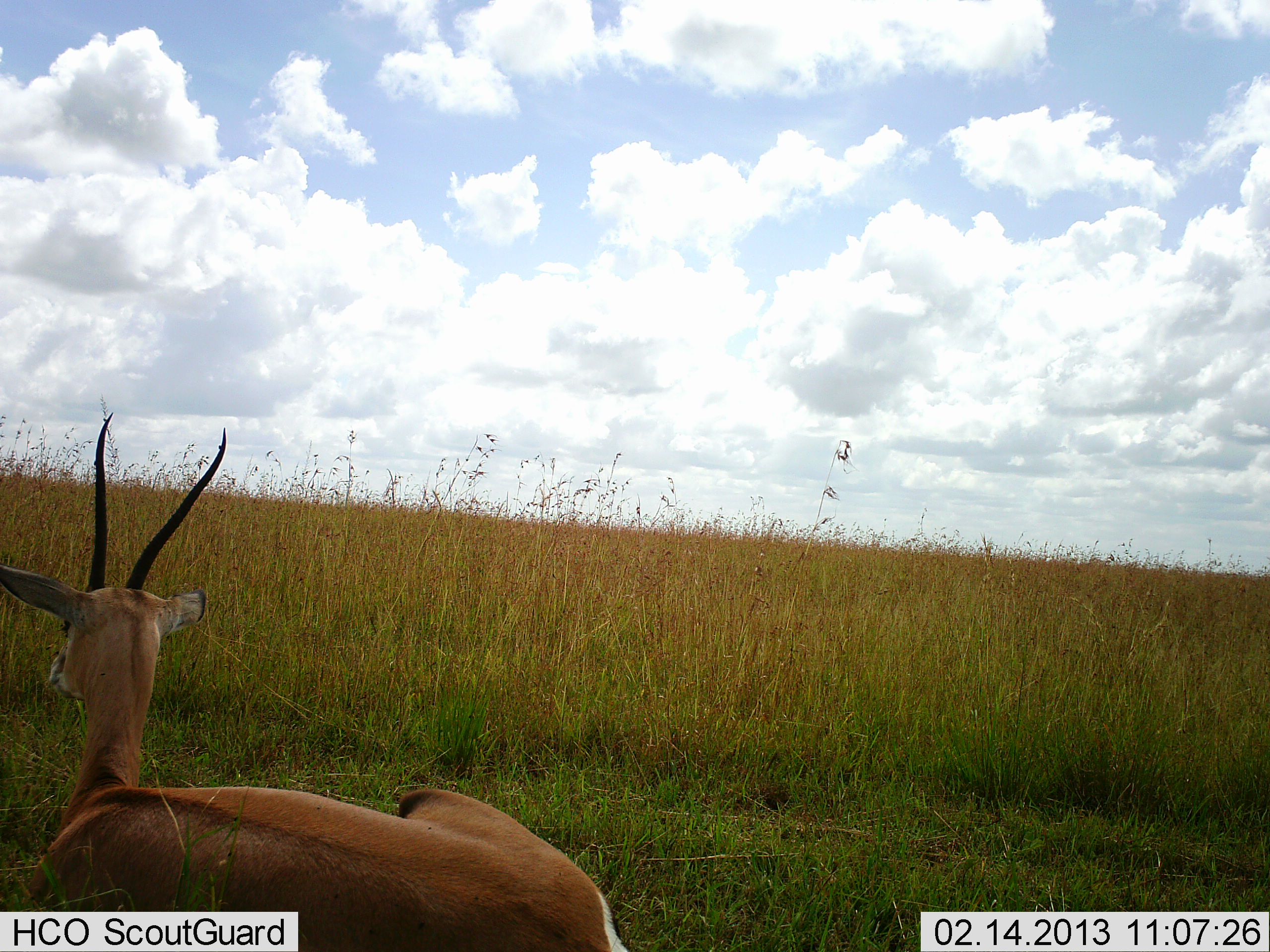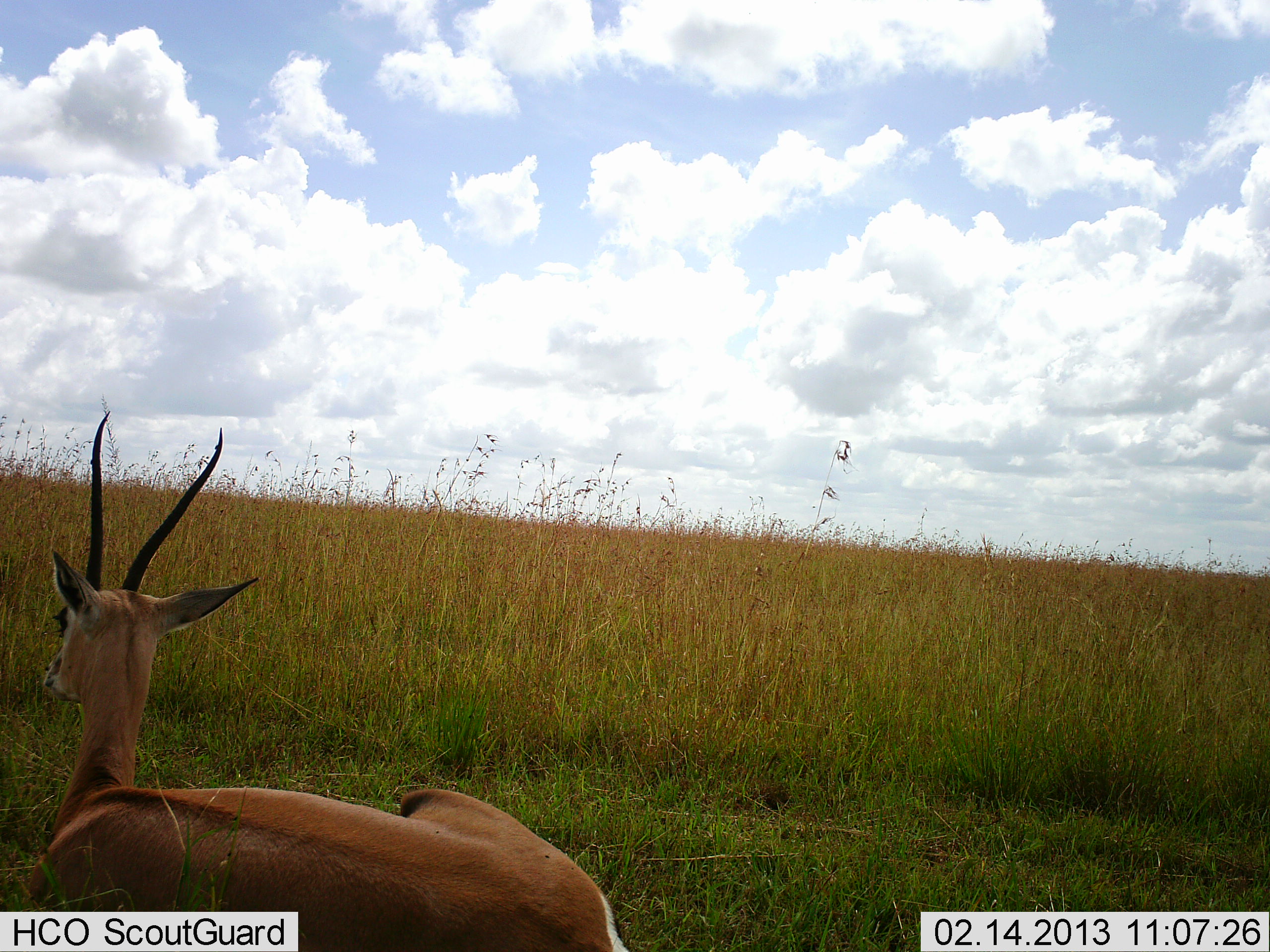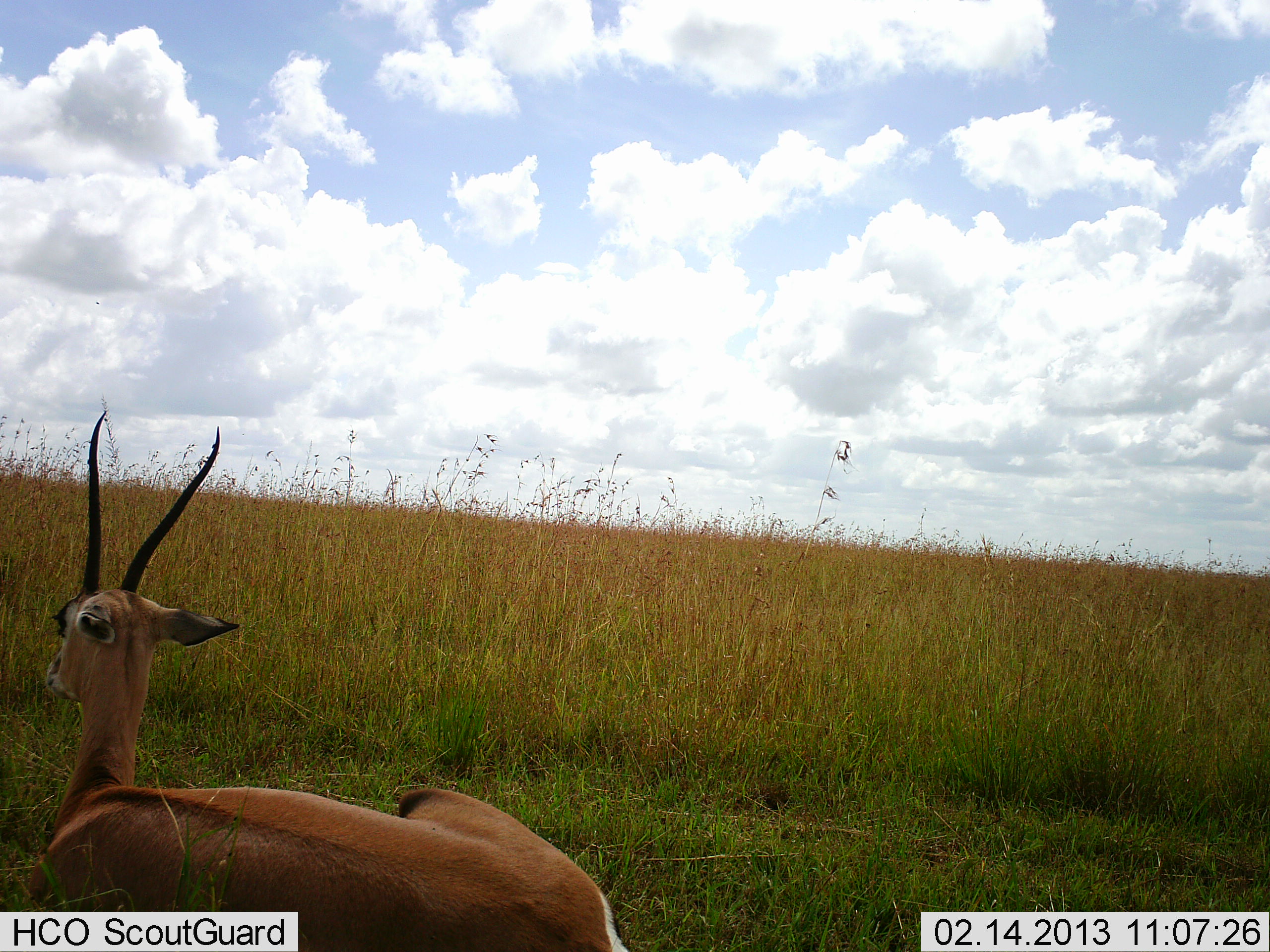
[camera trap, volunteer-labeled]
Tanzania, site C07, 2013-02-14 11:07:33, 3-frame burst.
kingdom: Animalia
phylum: Chordata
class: Mammalia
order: Artiodactyla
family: Bovidae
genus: Nanger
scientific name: Nanger granti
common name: grant's gazelle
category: gazellegrants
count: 1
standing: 0%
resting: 100%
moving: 0%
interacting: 0%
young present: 0%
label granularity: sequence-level